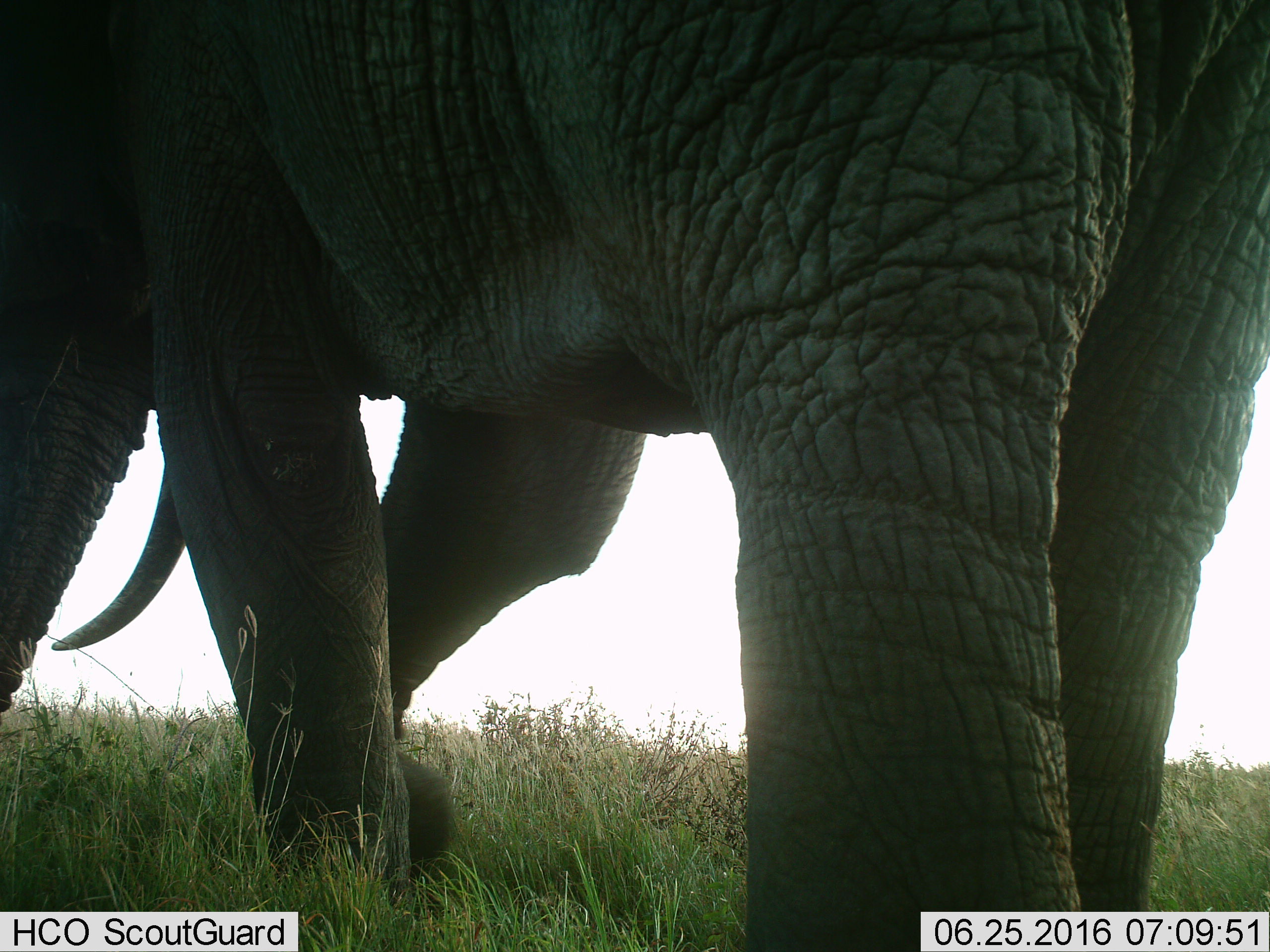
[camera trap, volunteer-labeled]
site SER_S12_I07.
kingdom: Animalia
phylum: Chordata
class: Mammalia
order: Proboscidea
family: Elephantidae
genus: Loxodonta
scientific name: Loxodonta africana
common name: african bush elephant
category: elephant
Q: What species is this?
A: Elephant (african bush elephant) (Loxodonta africana).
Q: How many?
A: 1.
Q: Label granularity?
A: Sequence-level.